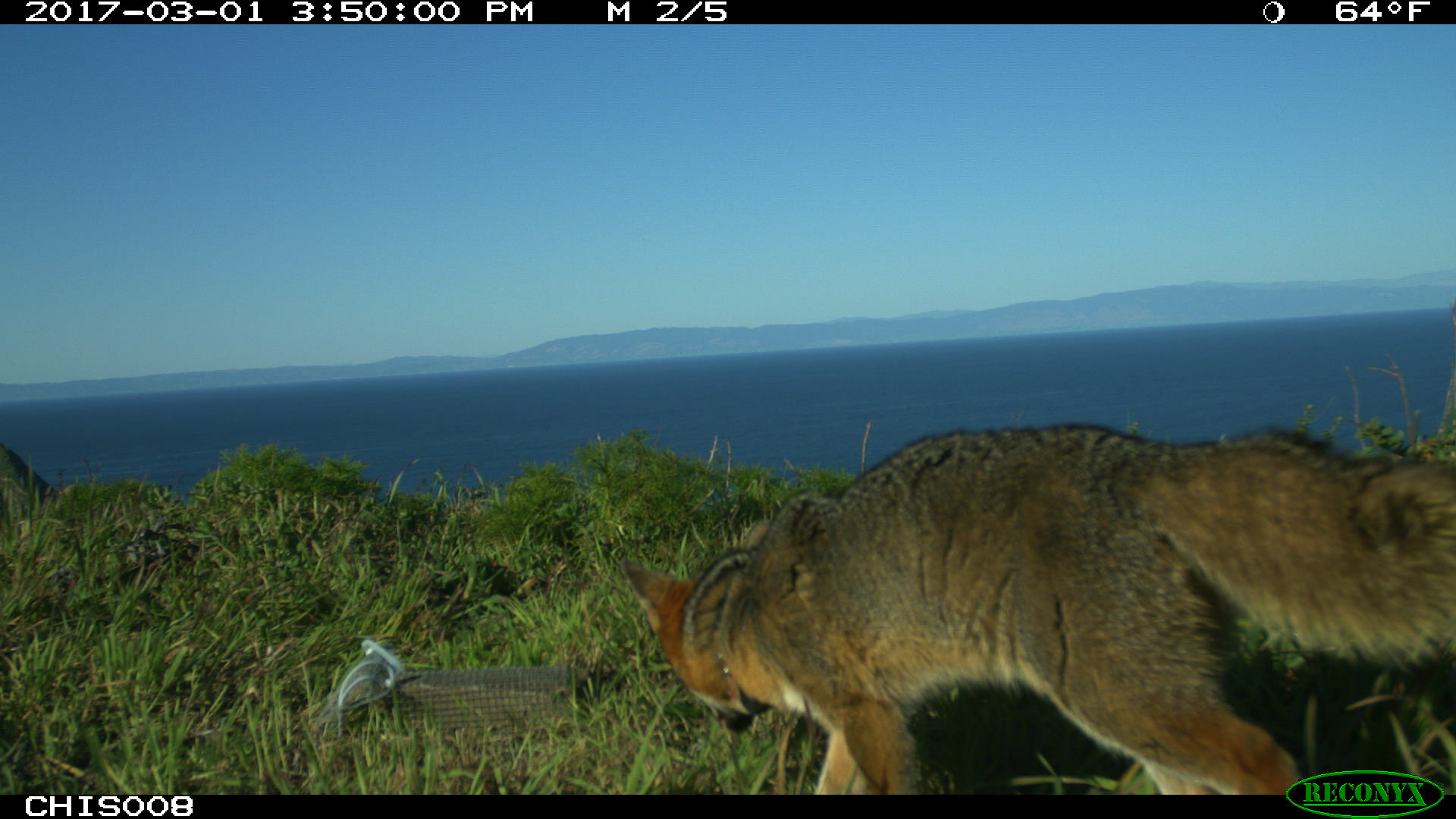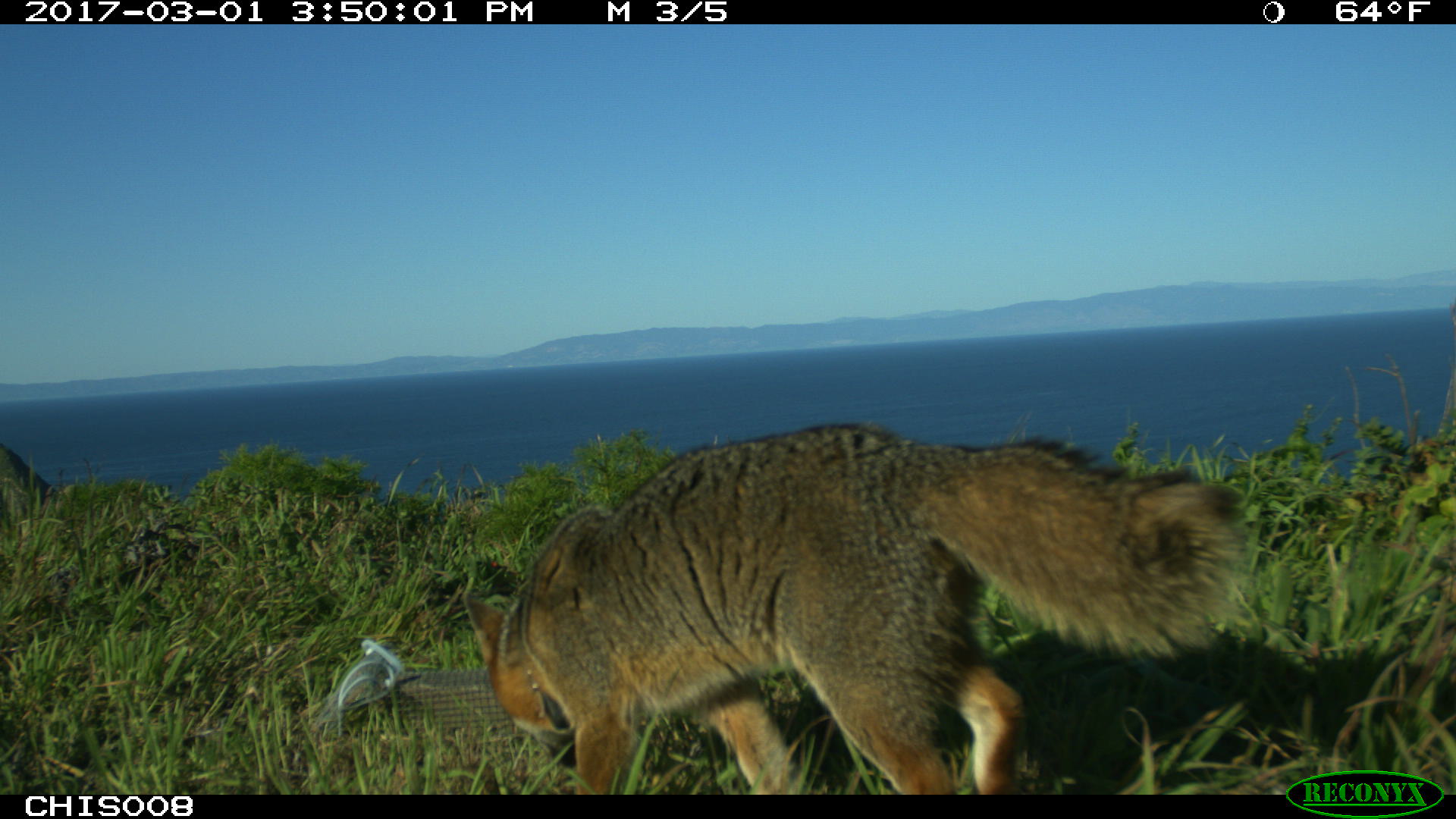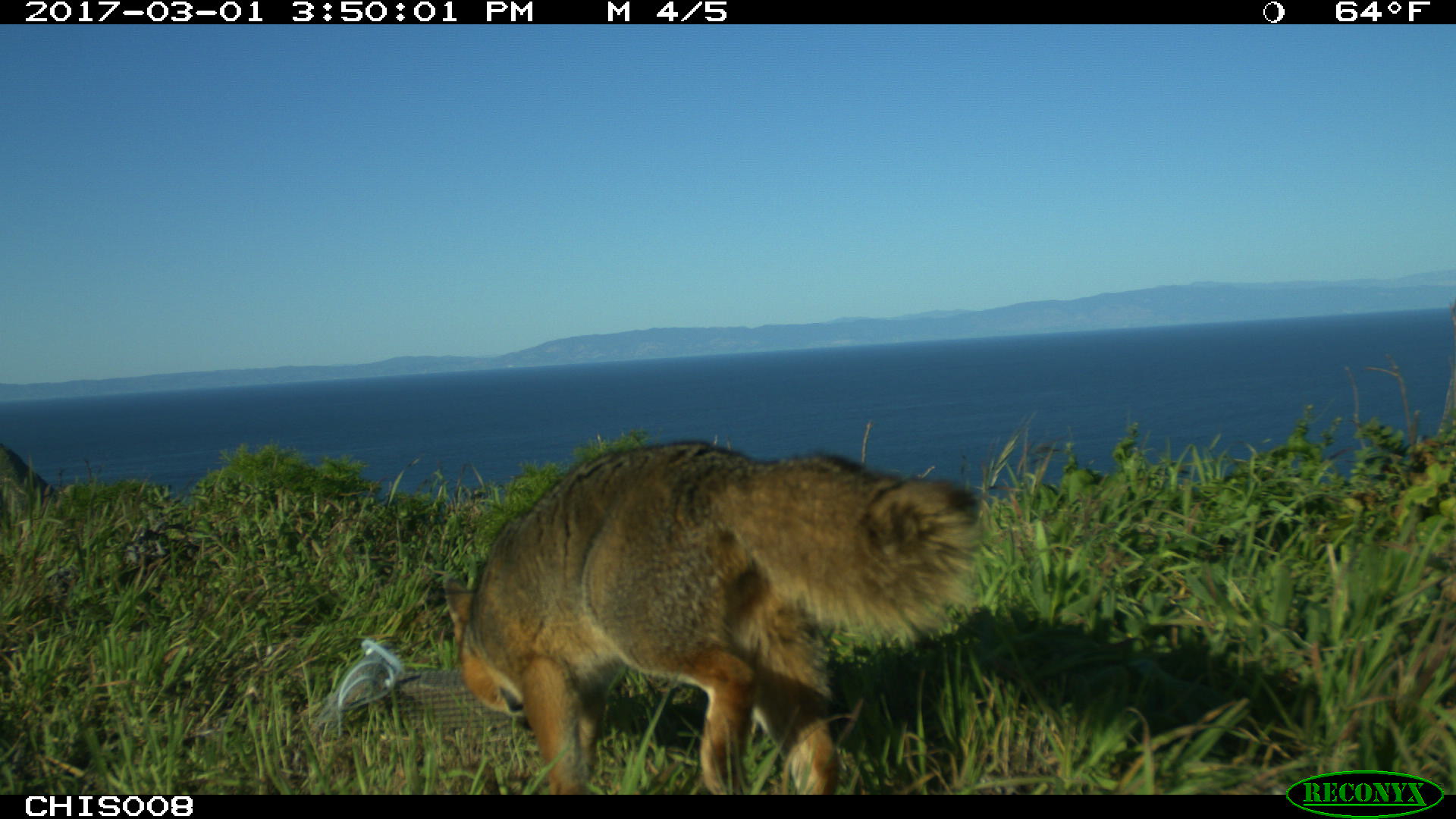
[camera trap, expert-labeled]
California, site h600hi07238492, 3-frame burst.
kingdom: Animalia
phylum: Chordata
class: Mammalia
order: Carnivora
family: Canidae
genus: Urocyon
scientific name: Urocyon littoralis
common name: island fox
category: fox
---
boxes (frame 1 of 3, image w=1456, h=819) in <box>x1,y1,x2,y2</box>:
fox: <box>620,422,1455,795</box>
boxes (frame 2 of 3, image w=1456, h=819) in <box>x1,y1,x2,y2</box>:
fox: <box>464,423,1246,792</box>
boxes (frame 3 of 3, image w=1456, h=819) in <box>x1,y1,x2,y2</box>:
fox: <box>441,441,980,795</box>